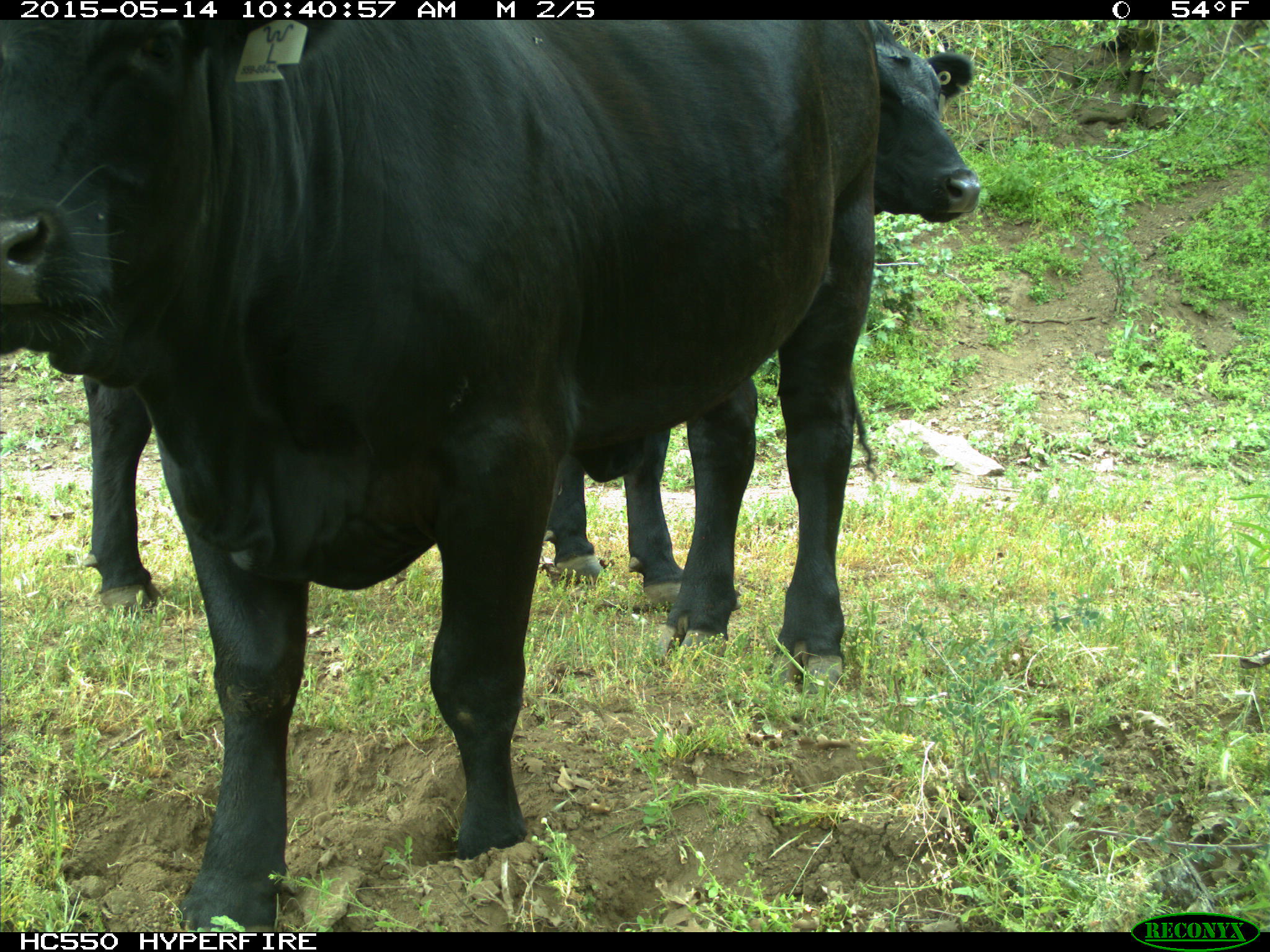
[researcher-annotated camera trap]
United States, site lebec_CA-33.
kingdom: Animalia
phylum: Chordata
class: Mammalia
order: Artiodactyla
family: Bovidae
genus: Bos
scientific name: Bos taurus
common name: domestic cow